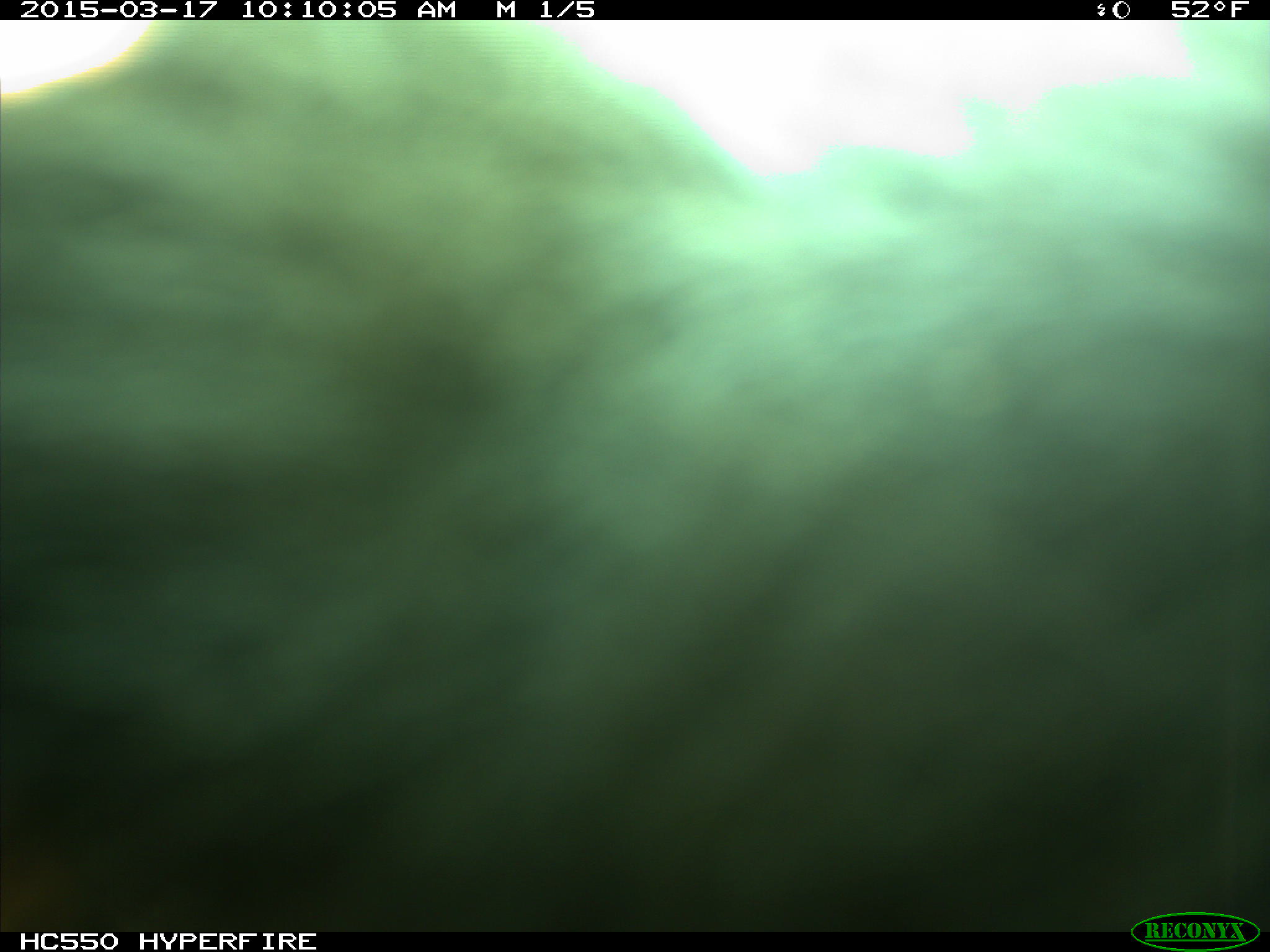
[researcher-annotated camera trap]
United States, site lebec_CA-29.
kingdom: Animalia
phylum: Chordata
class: Mammalia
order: Artiodactyla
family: Bovidae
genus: Bos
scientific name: Bos taurus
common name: domestic cow